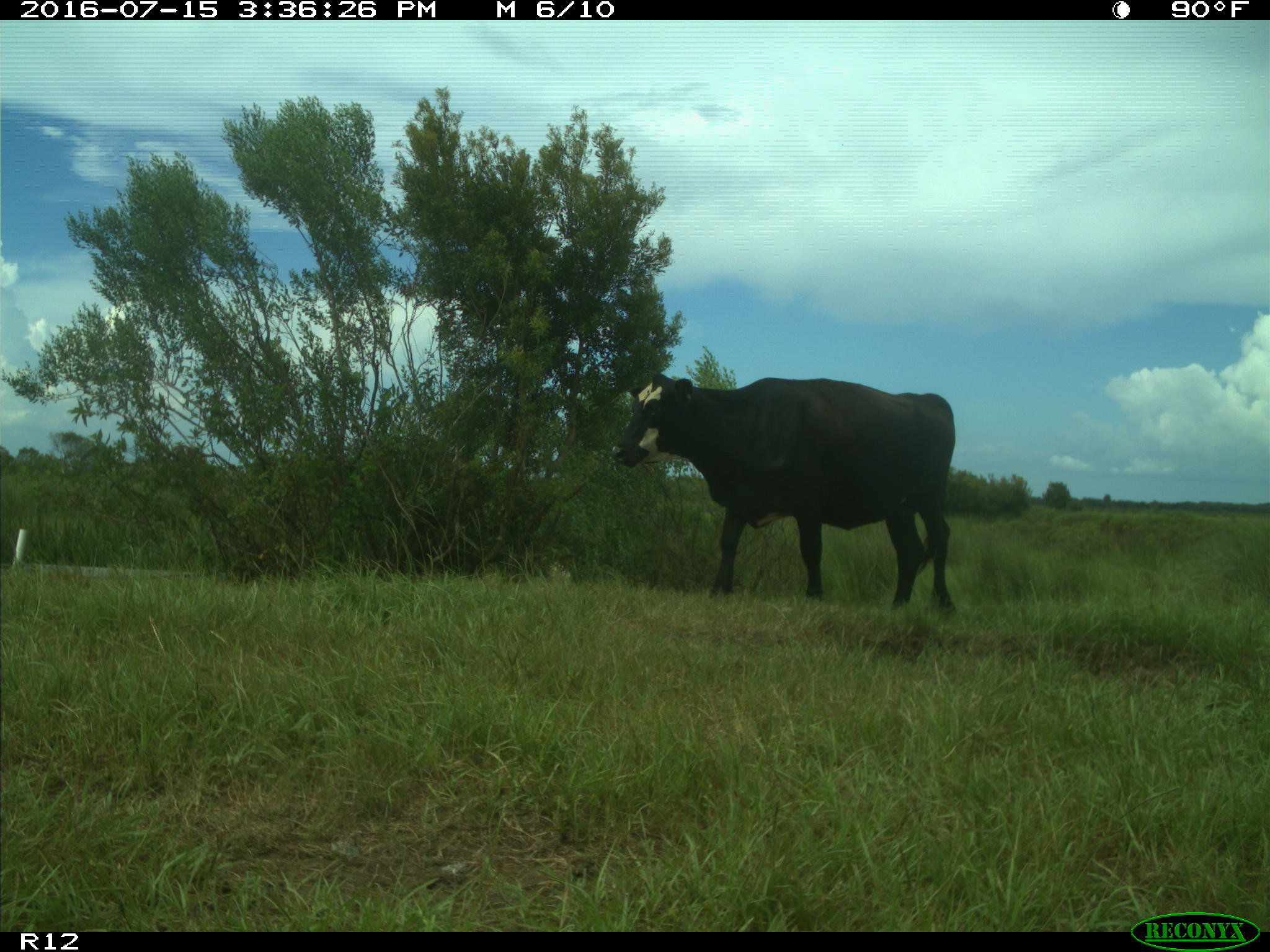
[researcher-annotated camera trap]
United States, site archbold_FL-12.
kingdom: Animalia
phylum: Chordata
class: Mammalia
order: Artiodactyla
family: Bovidae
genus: Bos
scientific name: Bos taurus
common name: domestic cow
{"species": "Bos taurus (domestic cow)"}